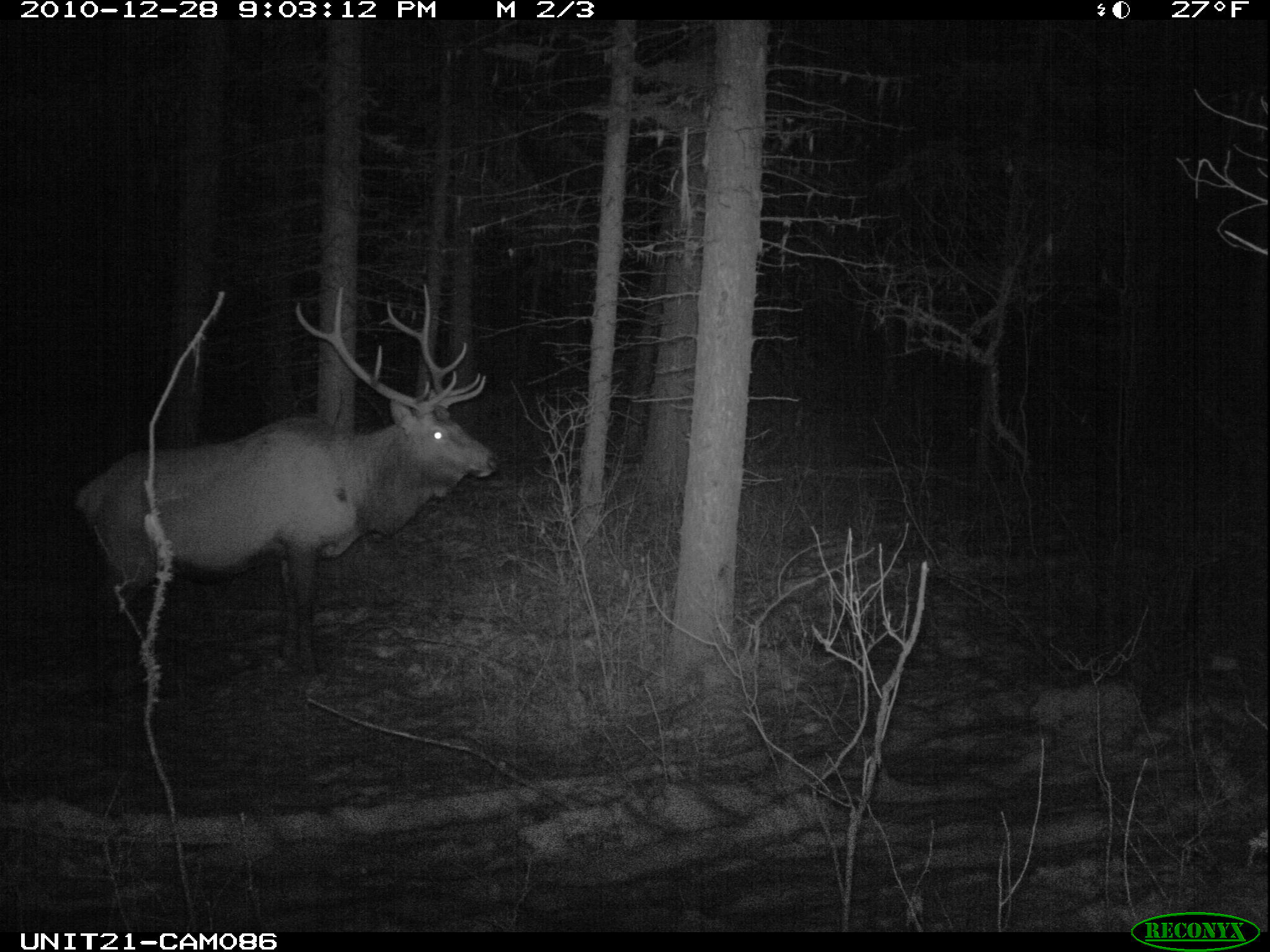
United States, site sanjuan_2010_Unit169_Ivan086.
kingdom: Animalia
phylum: Chordata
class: Mammalia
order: Artiodactyla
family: Cervidae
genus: Cervus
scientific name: Cervus elaphus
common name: red deer